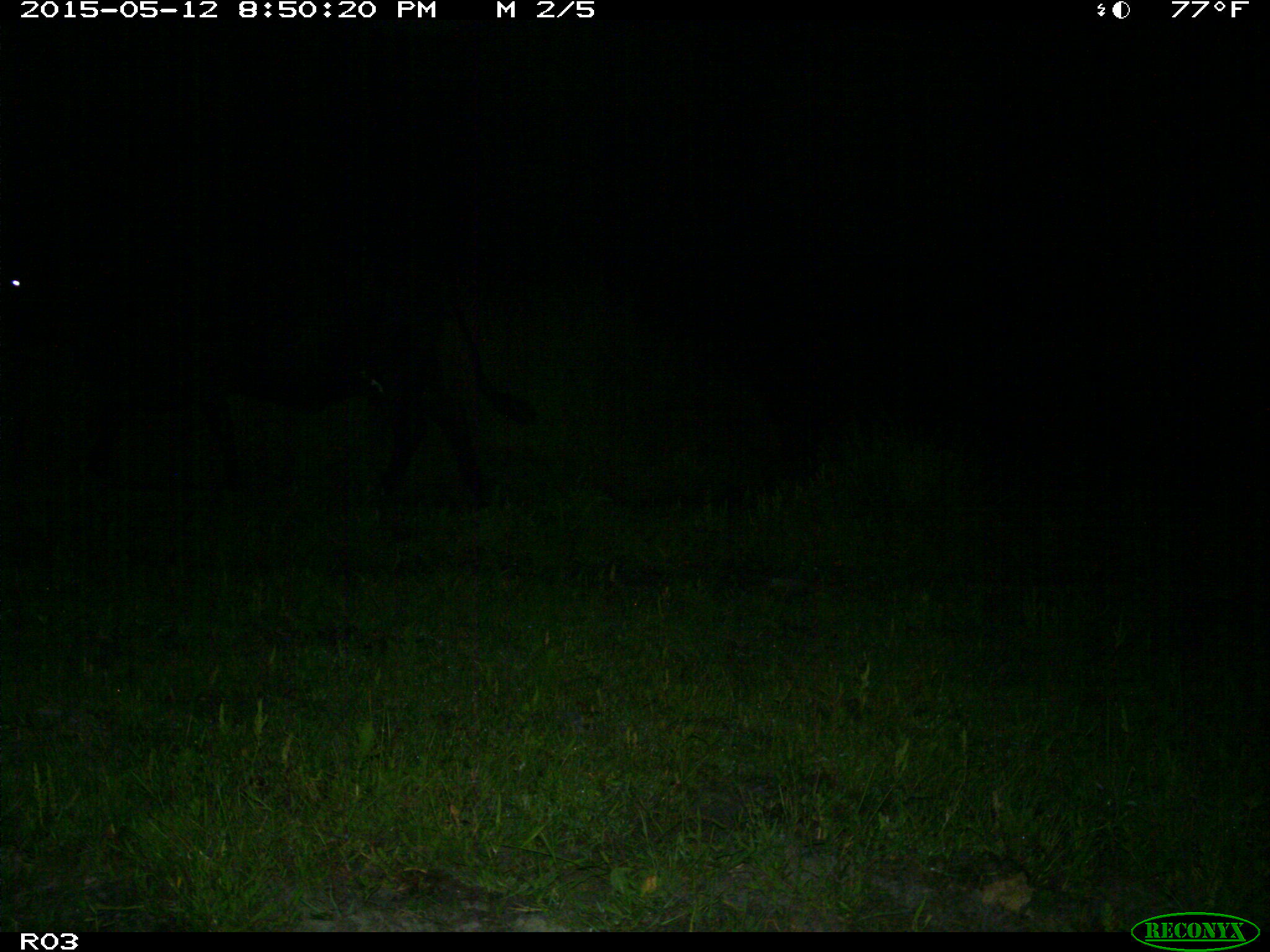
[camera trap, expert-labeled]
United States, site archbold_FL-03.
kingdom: Animalia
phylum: Chordata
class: Mammalia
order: Artiodactyla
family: Bovidae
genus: Bos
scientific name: Bos taurus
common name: domestic cow